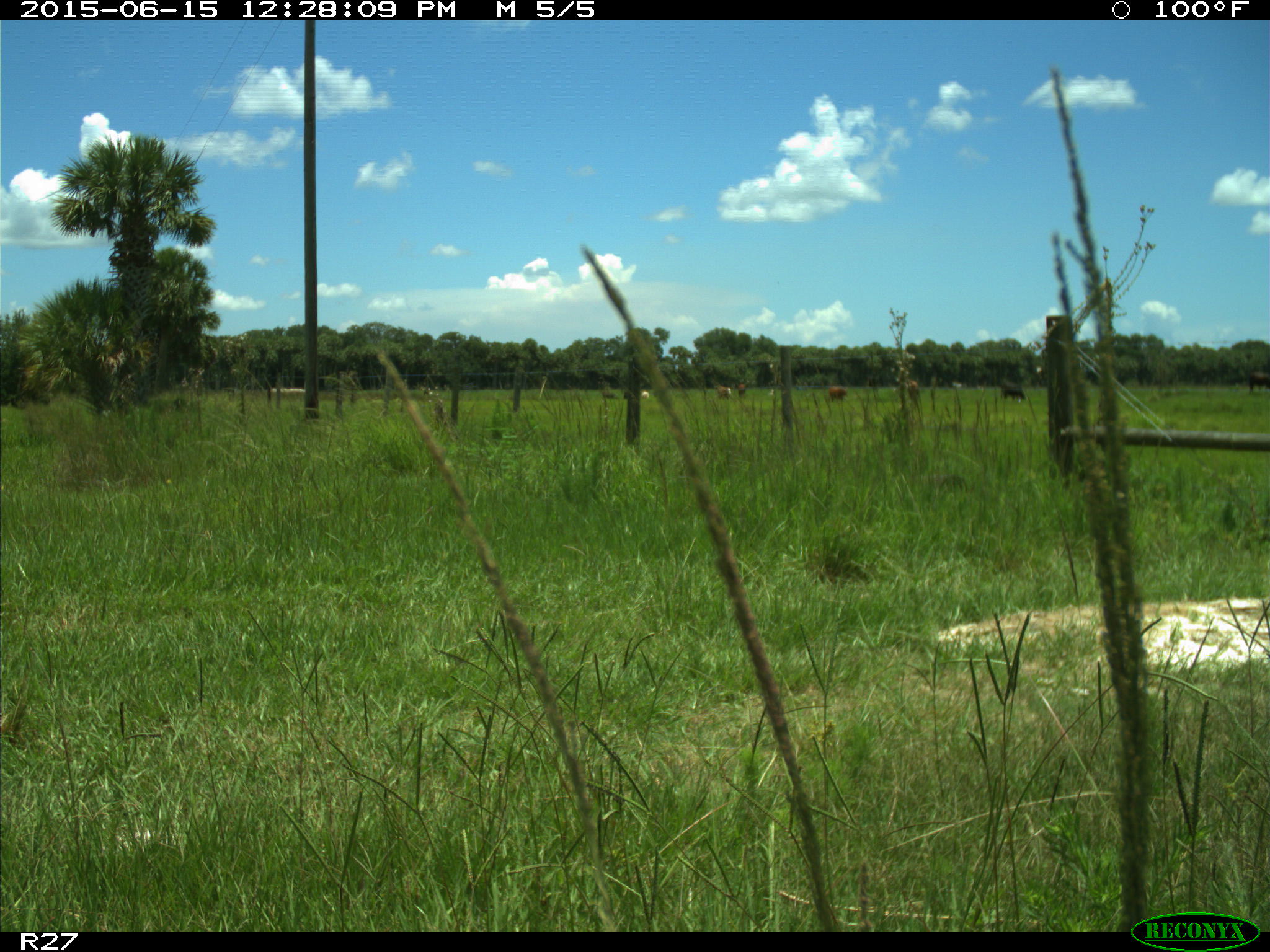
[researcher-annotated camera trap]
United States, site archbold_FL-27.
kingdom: Animalia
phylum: Chordata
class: Mammalia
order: Artiodactyla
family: Bovidae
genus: Bos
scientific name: Bos taurus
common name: domestic cow